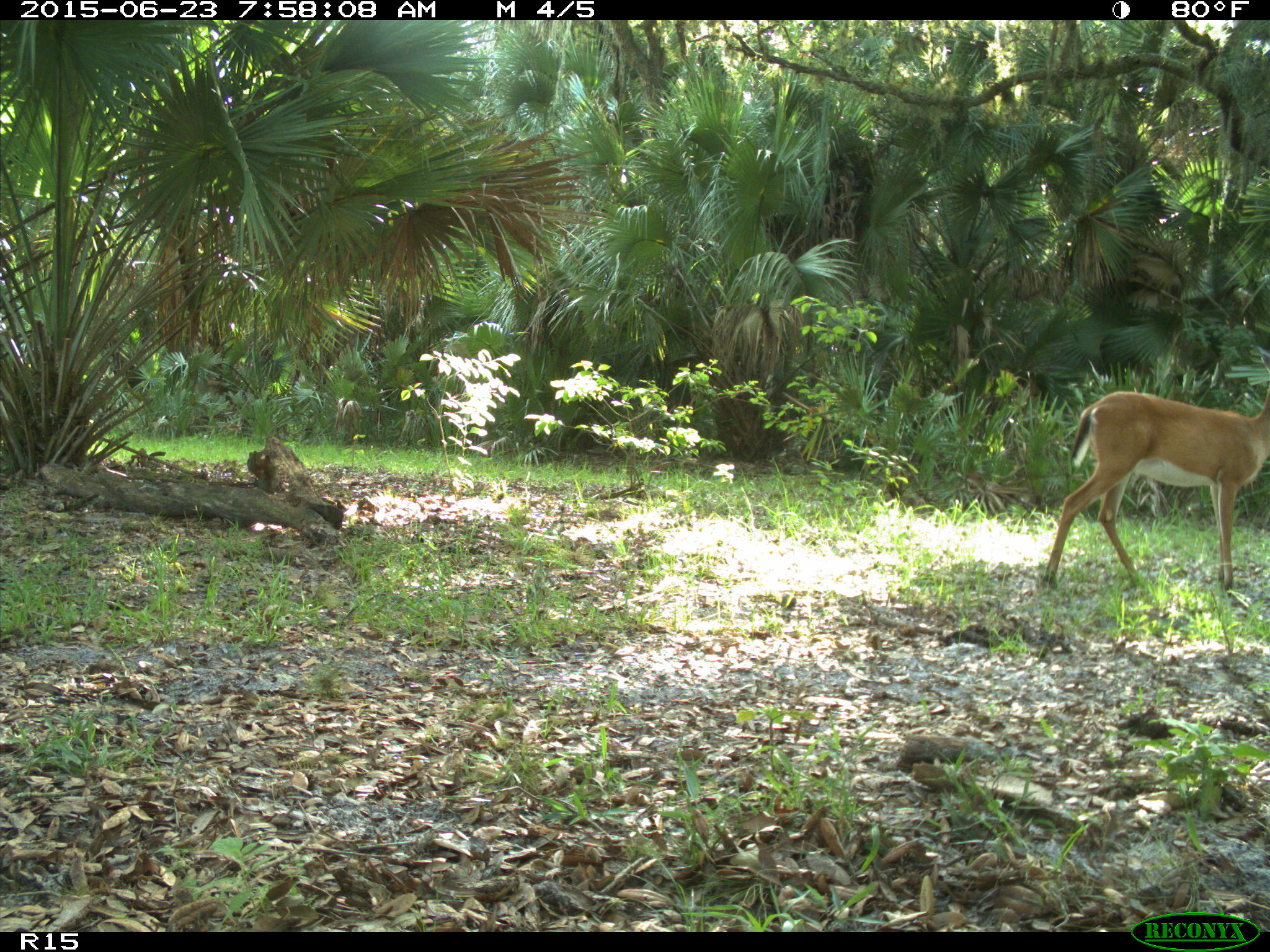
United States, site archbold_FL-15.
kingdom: Animalia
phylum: Chordata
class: Mammalia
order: Artiodactyla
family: Cervidae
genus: Odocoileus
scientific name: Odocoileus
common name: deer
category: unidentified deer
Unidentified deer (deer) (Odocoileus).